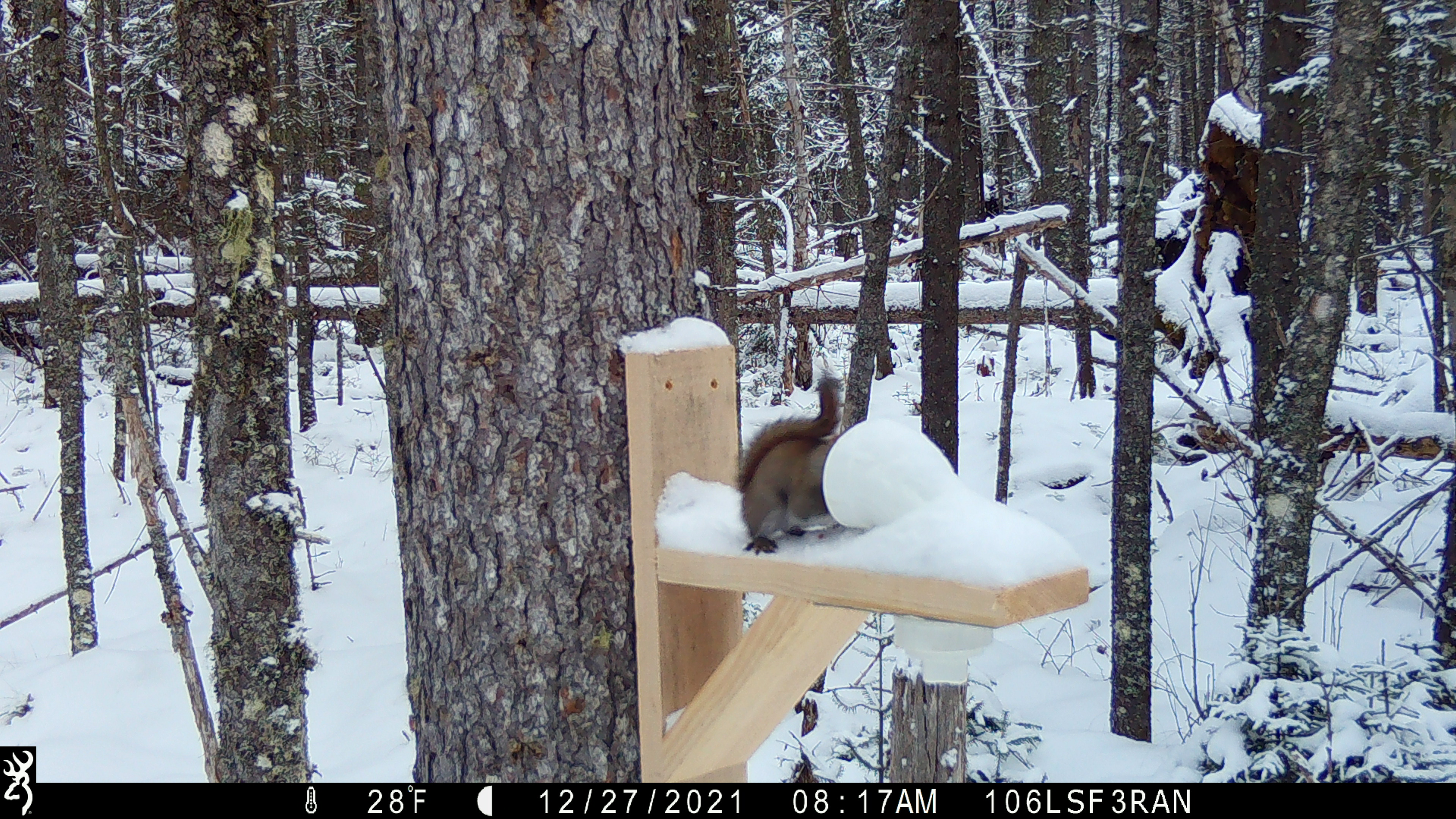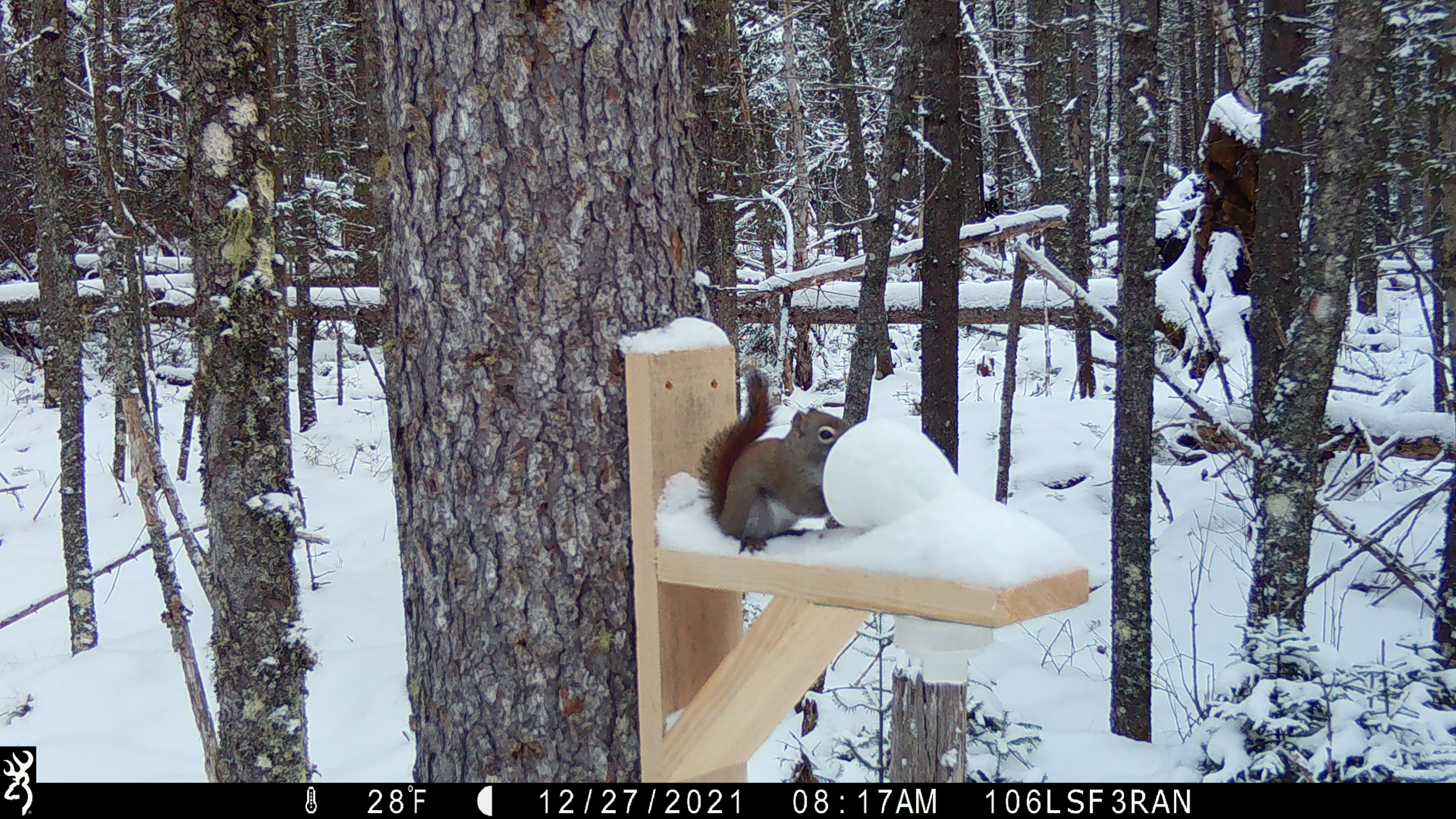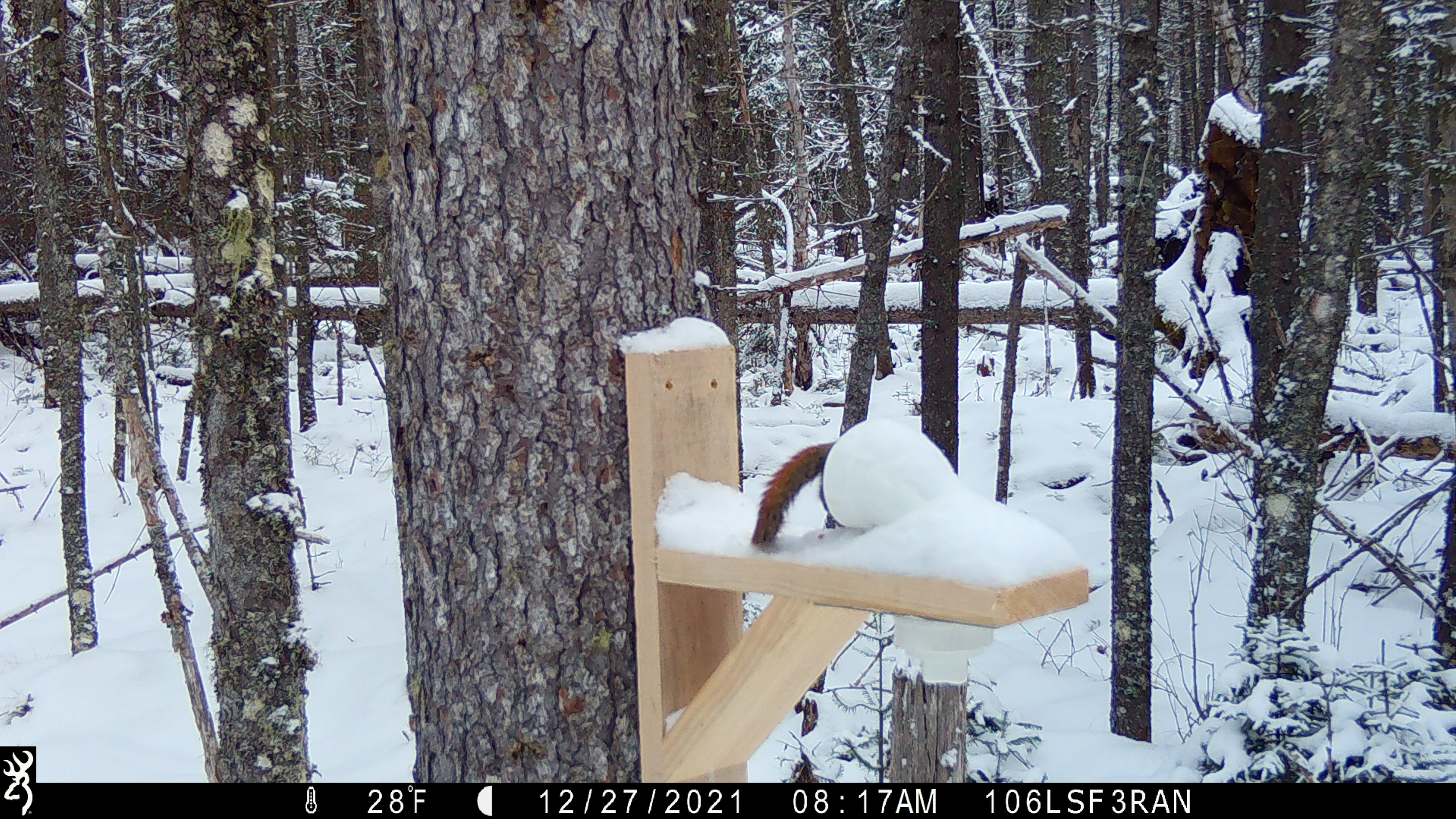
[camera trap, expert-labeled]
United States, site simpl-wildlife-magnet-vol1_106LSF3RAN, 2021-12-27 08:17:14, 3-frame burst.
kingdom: Animalia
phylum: Chordata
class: Mammalia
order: Rodentia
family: Sciuridae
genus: Tamiasciurus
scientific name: Tamiasciurus hudsonicus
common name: red squirrel